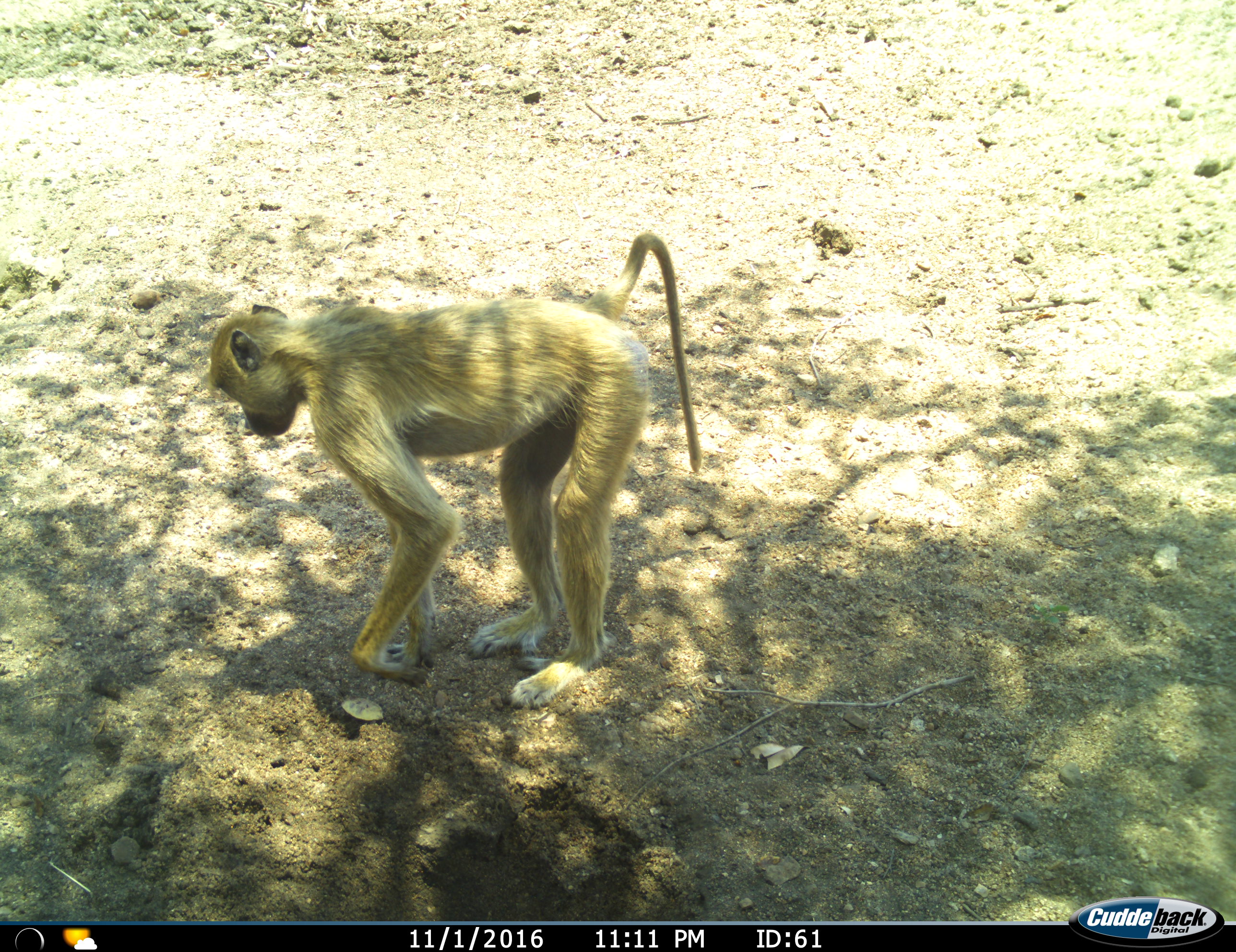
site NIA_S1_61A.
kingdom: Animalia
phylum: Chordata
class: Mammalia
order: Primates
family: Cercopithecidae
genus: Papio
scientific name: Papio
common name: baboon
Baboon (Papio), count 1. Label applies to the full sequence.